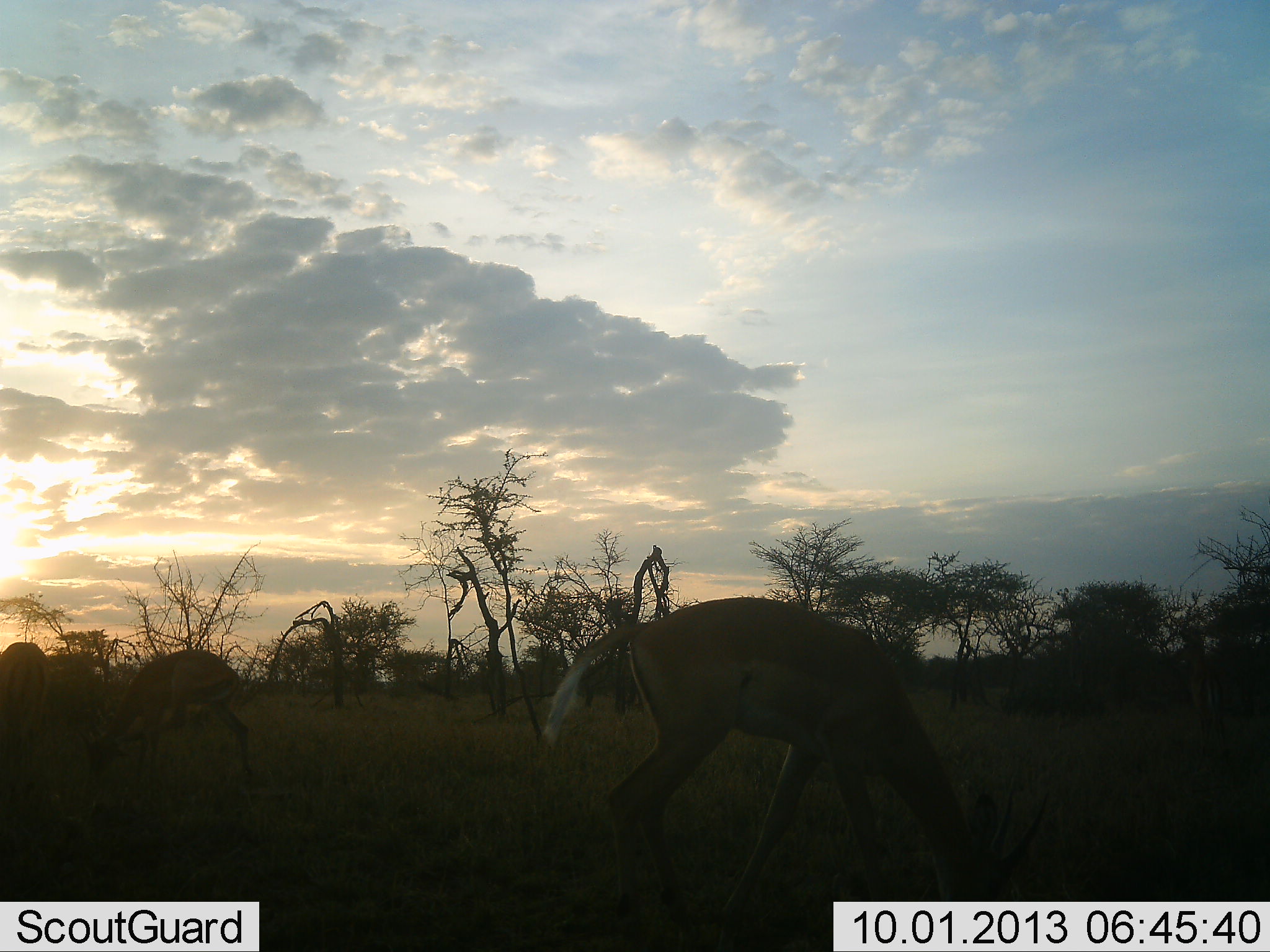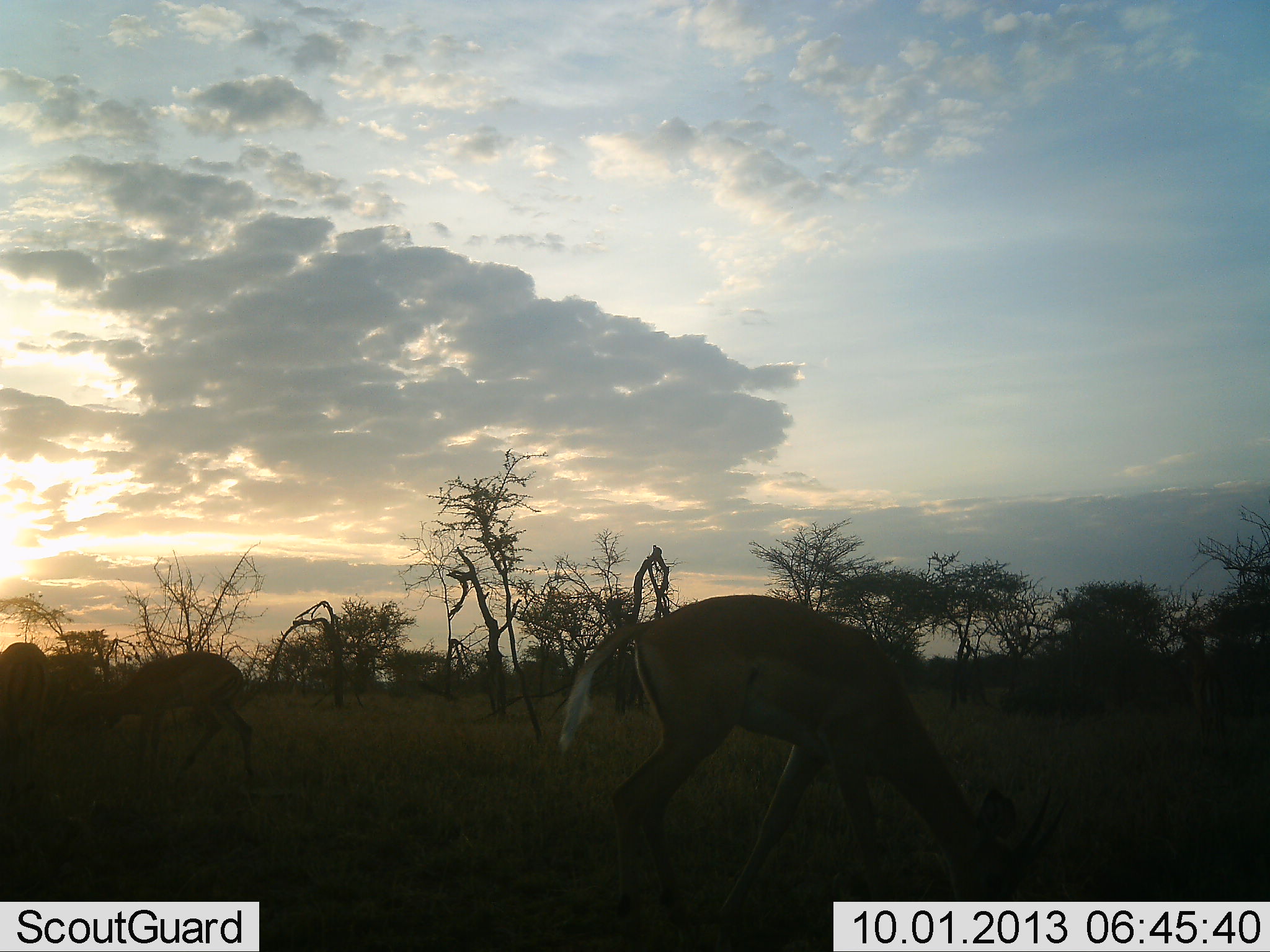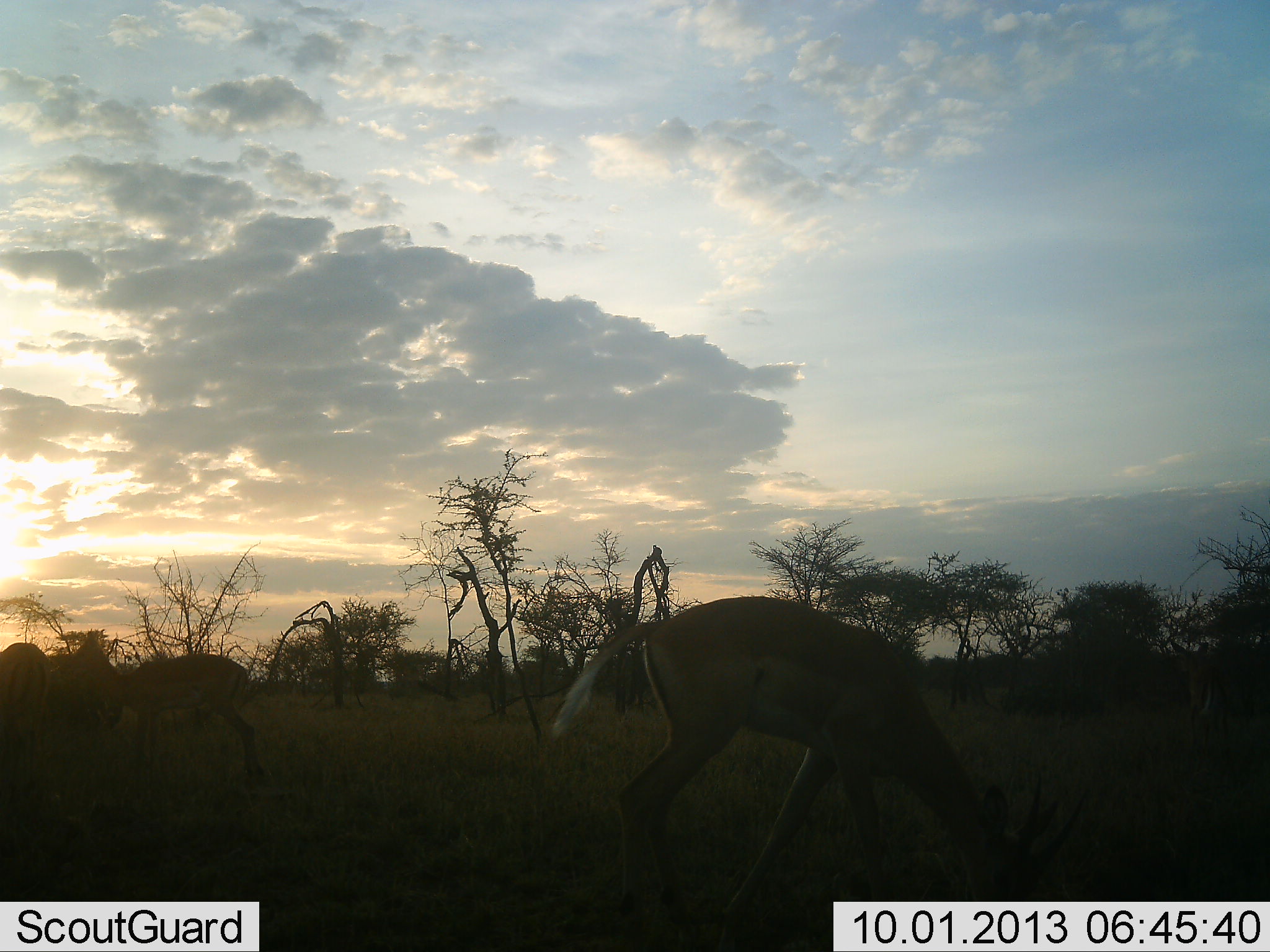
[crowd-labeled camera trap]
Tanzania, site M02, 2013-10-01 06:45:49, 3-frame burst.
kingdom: Animalia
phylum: Chordata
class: Mammalia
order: Artiodactyla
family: Bovidae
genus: Nanger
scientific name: Nanger granti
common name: grant's gazelle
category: gazellegrants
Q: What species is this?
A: Gazellegrants (grant's gazelle) (Nanger granti).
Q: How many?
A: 3.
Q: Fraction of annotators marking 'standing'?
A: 25%.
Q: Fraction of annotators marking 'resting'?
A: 0%.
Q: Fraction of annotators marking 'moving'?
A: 0%.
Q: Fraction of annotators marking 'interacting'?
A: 0%.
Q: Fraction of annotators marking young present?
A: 0%.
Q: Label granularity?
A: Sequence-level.